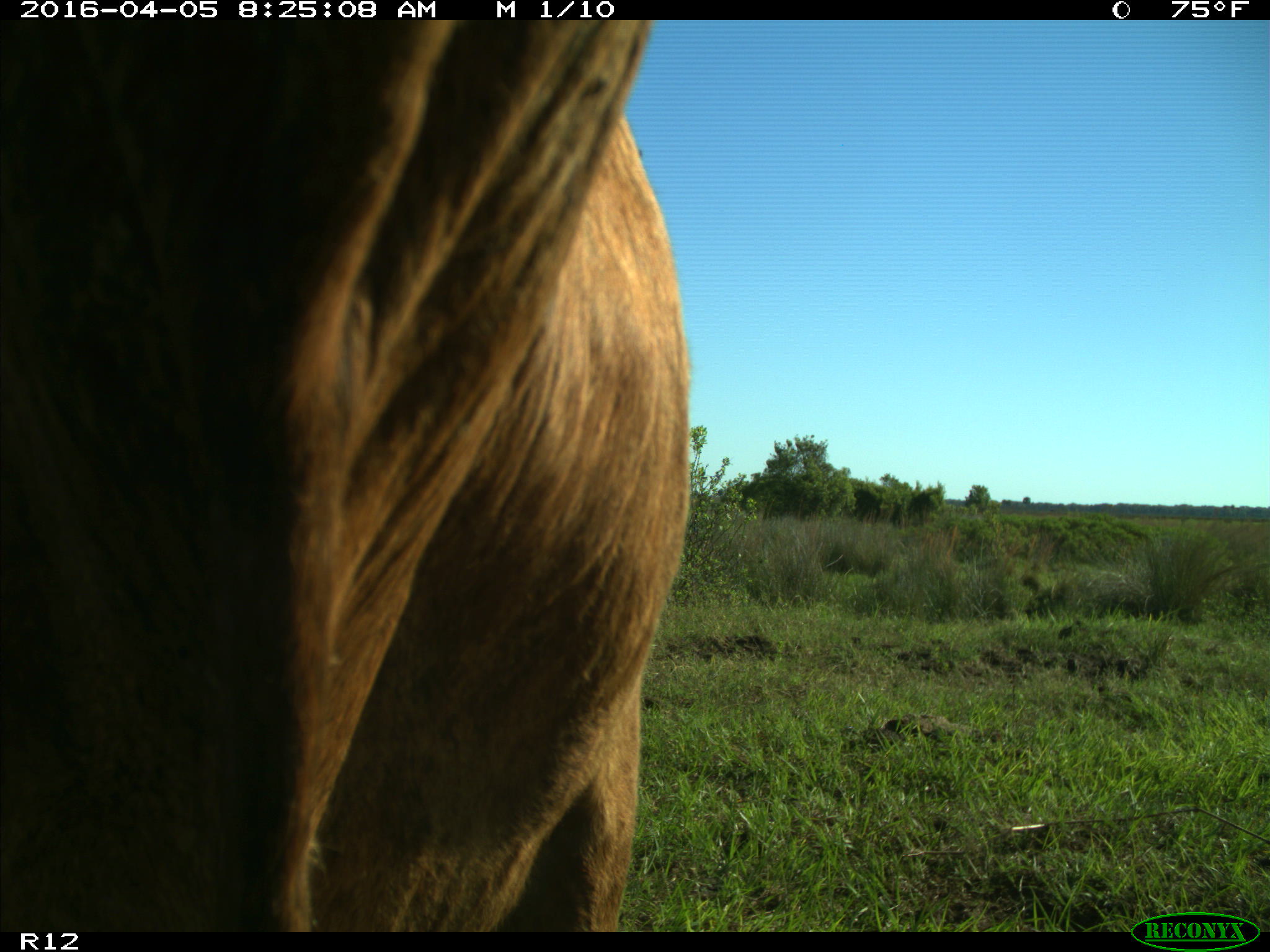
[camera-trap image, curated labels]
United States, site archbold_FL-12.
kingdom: Animalia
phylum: Chordata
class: Mammalia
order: Artiodactyla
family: Bovidae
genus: Bos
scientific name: Bos taurus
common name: domestic cow